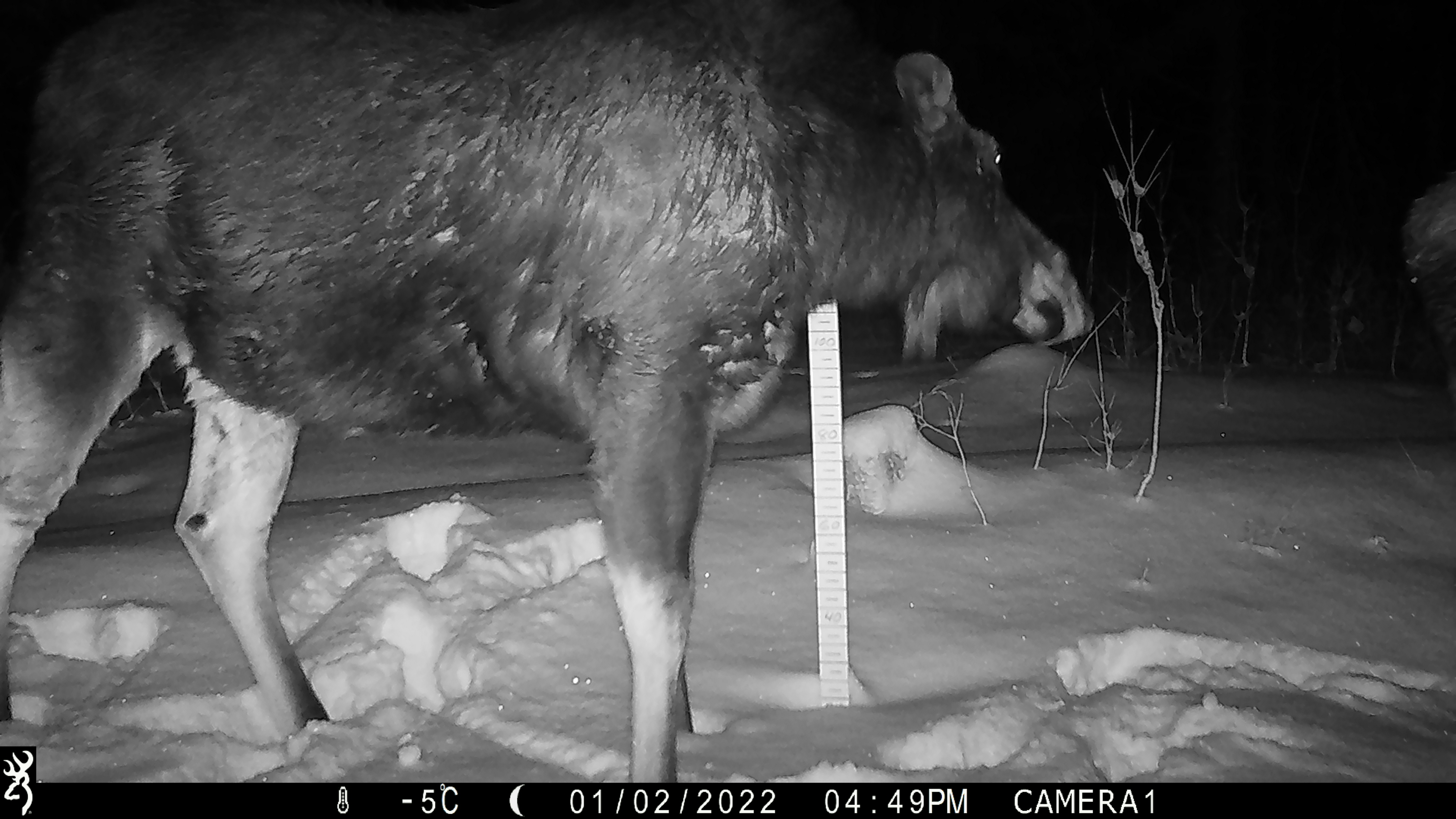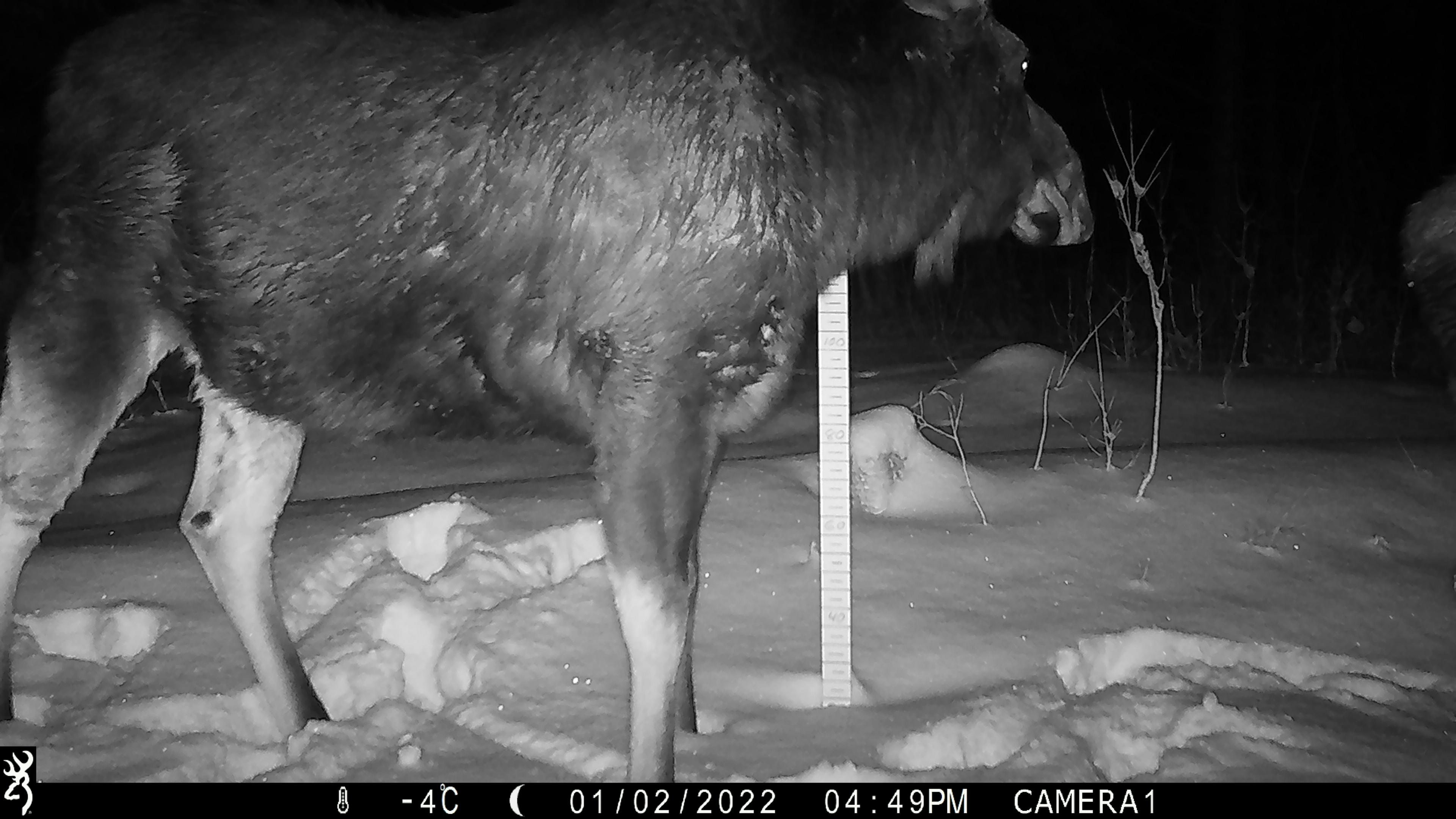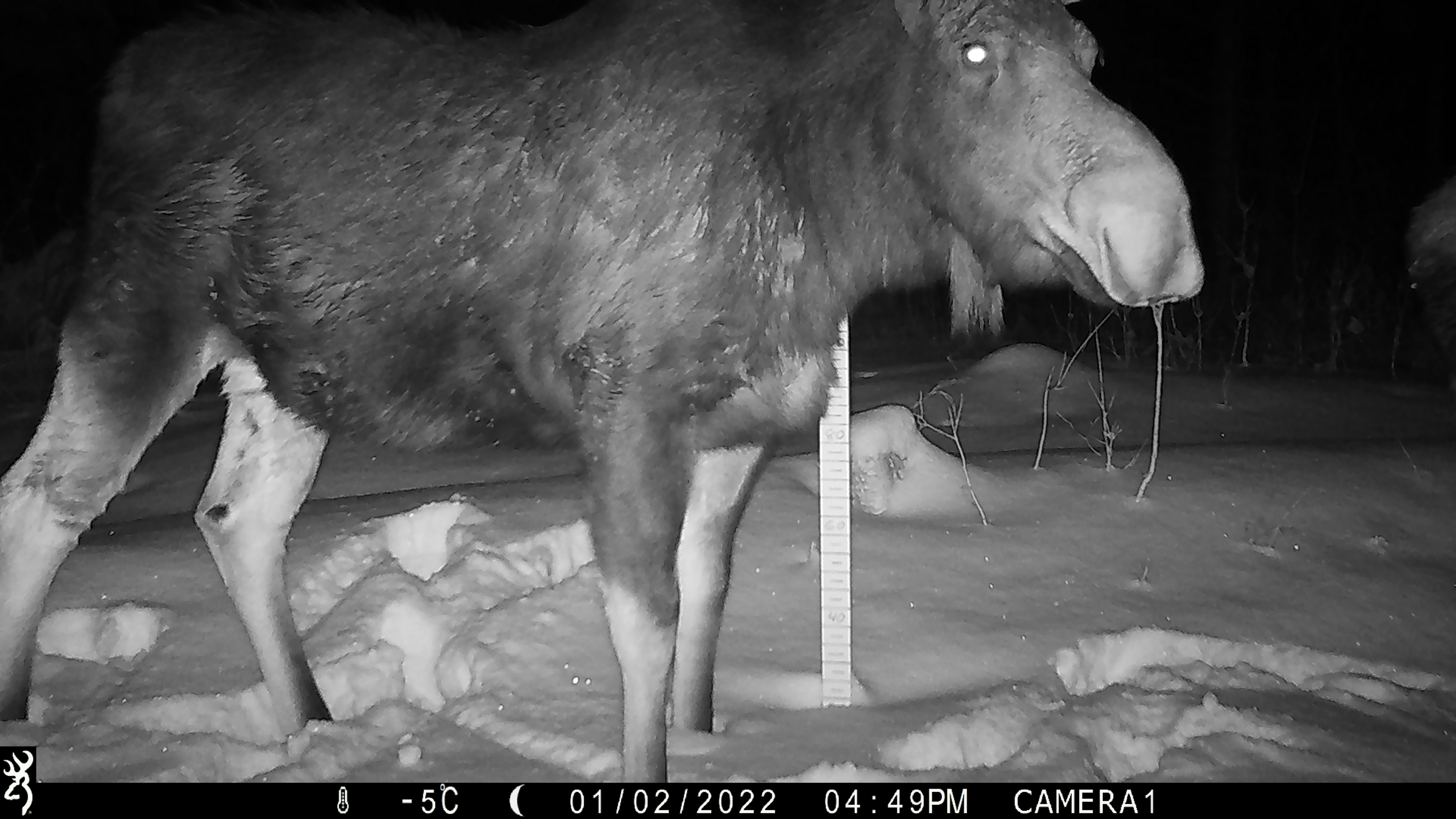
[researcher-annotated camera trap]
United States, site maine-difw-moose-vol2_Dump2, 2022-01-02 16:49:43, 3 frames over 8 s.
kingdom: Animalia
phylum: Chordata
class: Mammalia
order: Artiodactyla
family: Cervidae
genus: Alces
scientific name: Alces alces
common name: moose